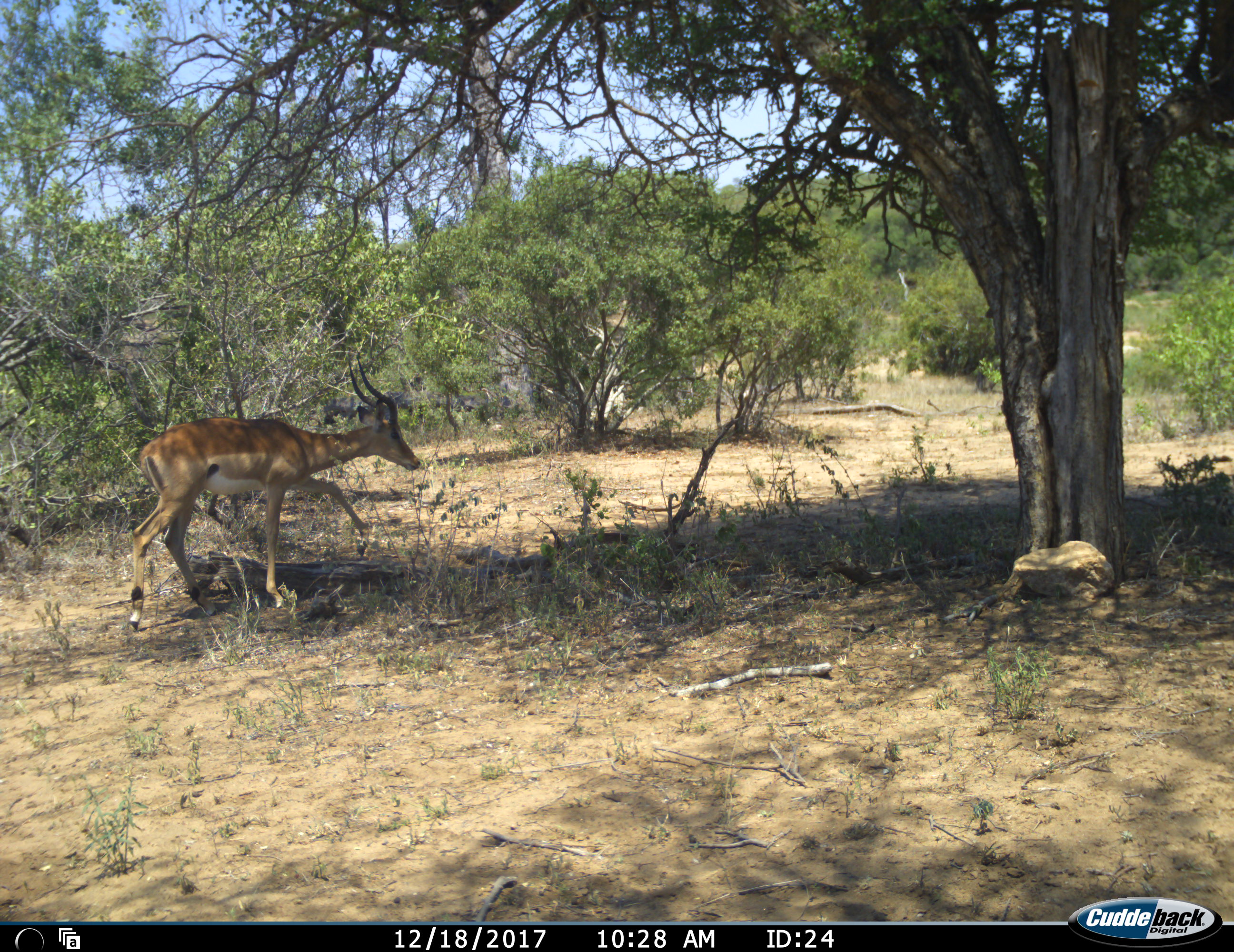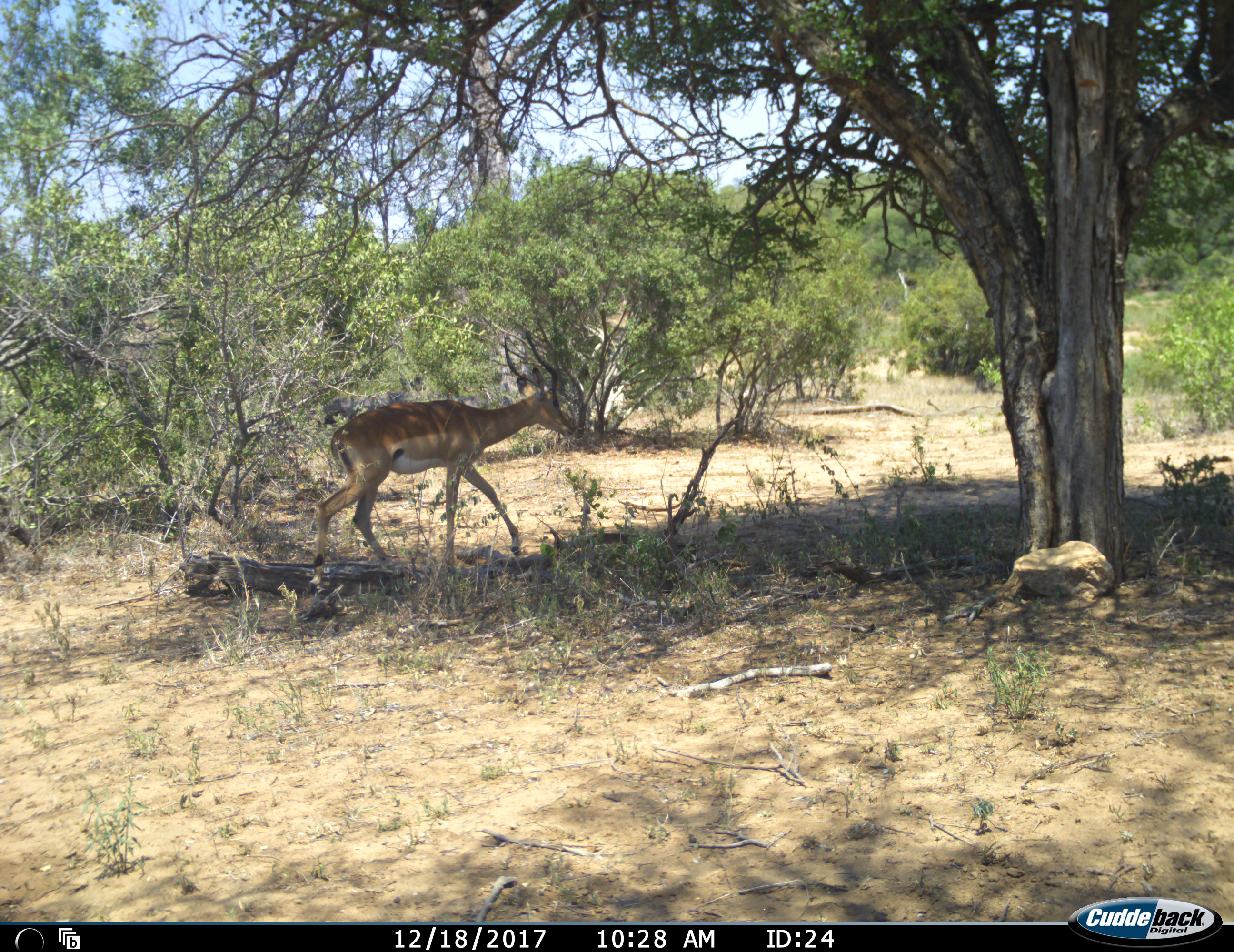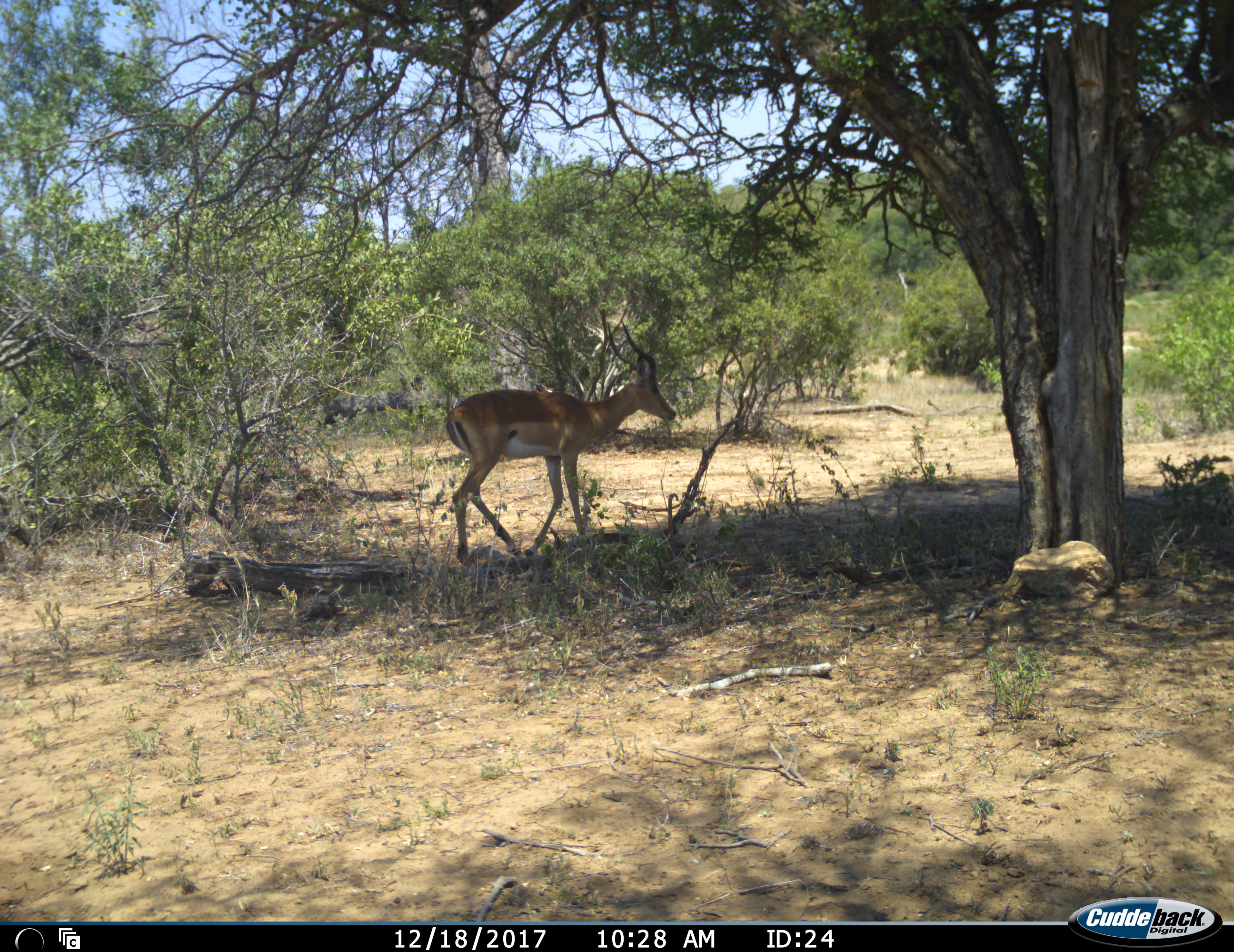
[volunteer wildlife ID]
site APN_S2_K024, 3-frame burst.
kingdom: Animalia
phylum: Chordata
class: Mammalia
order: Artiodactyla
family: Bovidae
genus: Aepyceros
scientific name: Aepyceros melampus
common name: impala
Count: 1.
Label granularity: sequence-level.